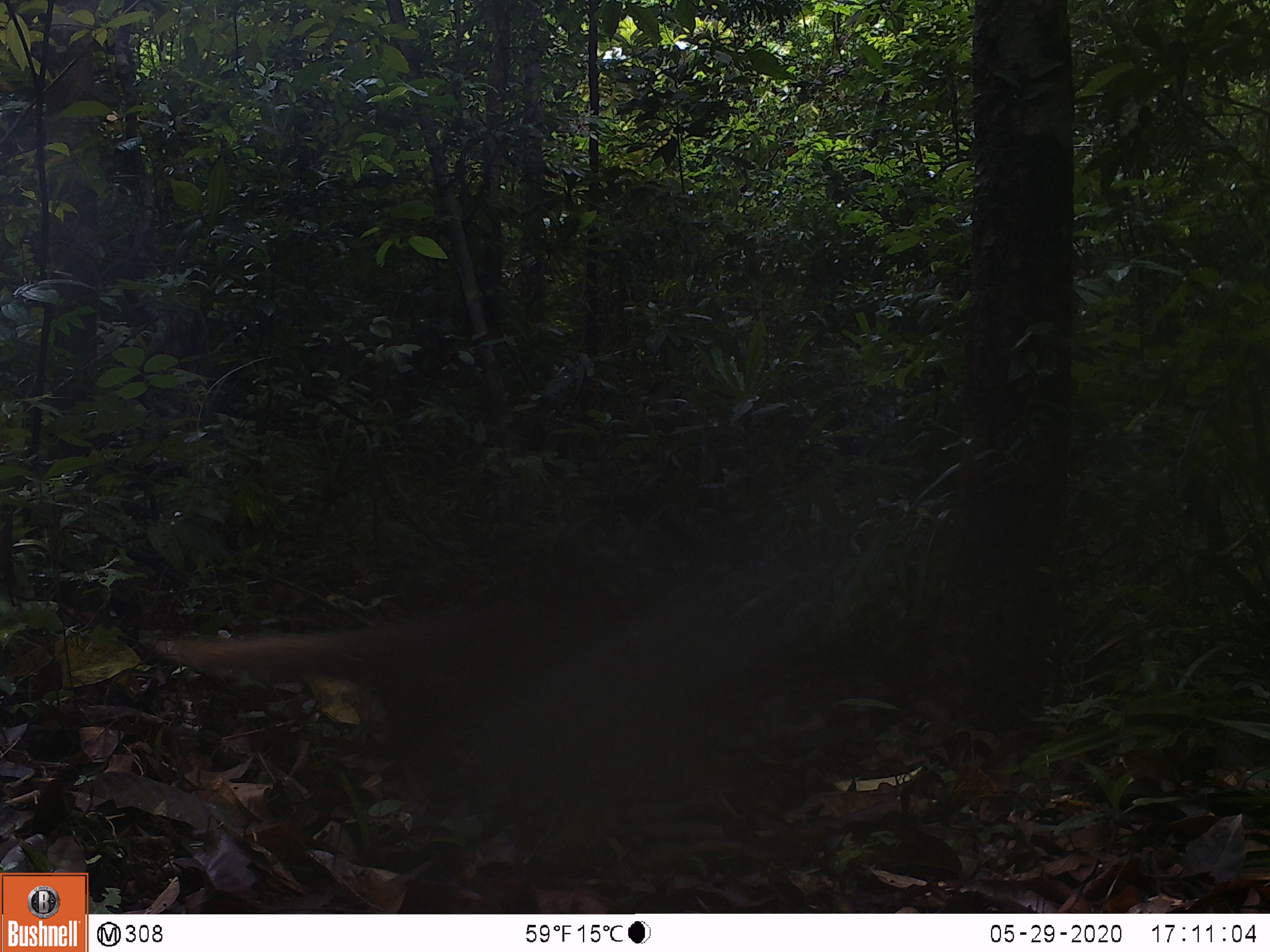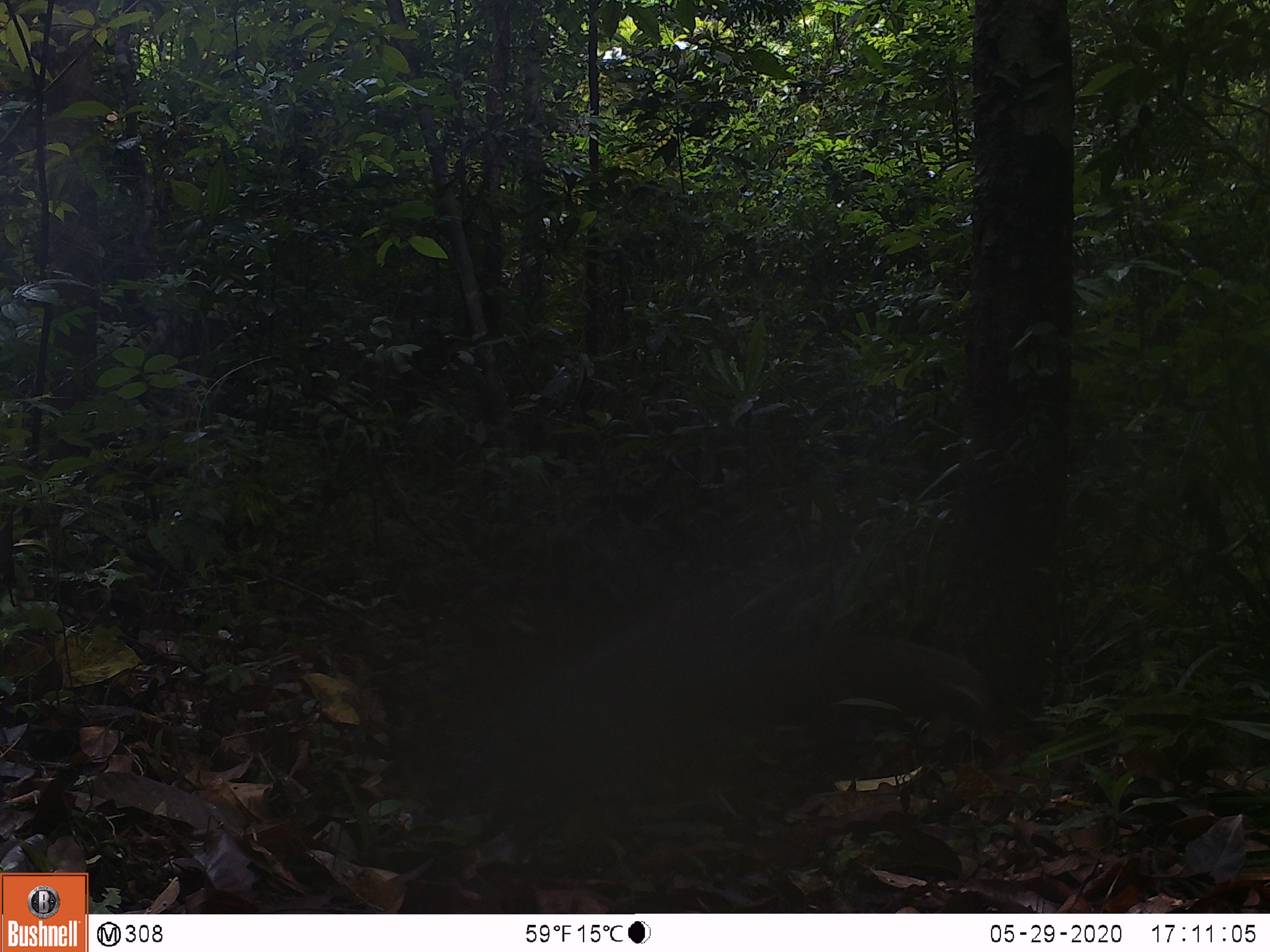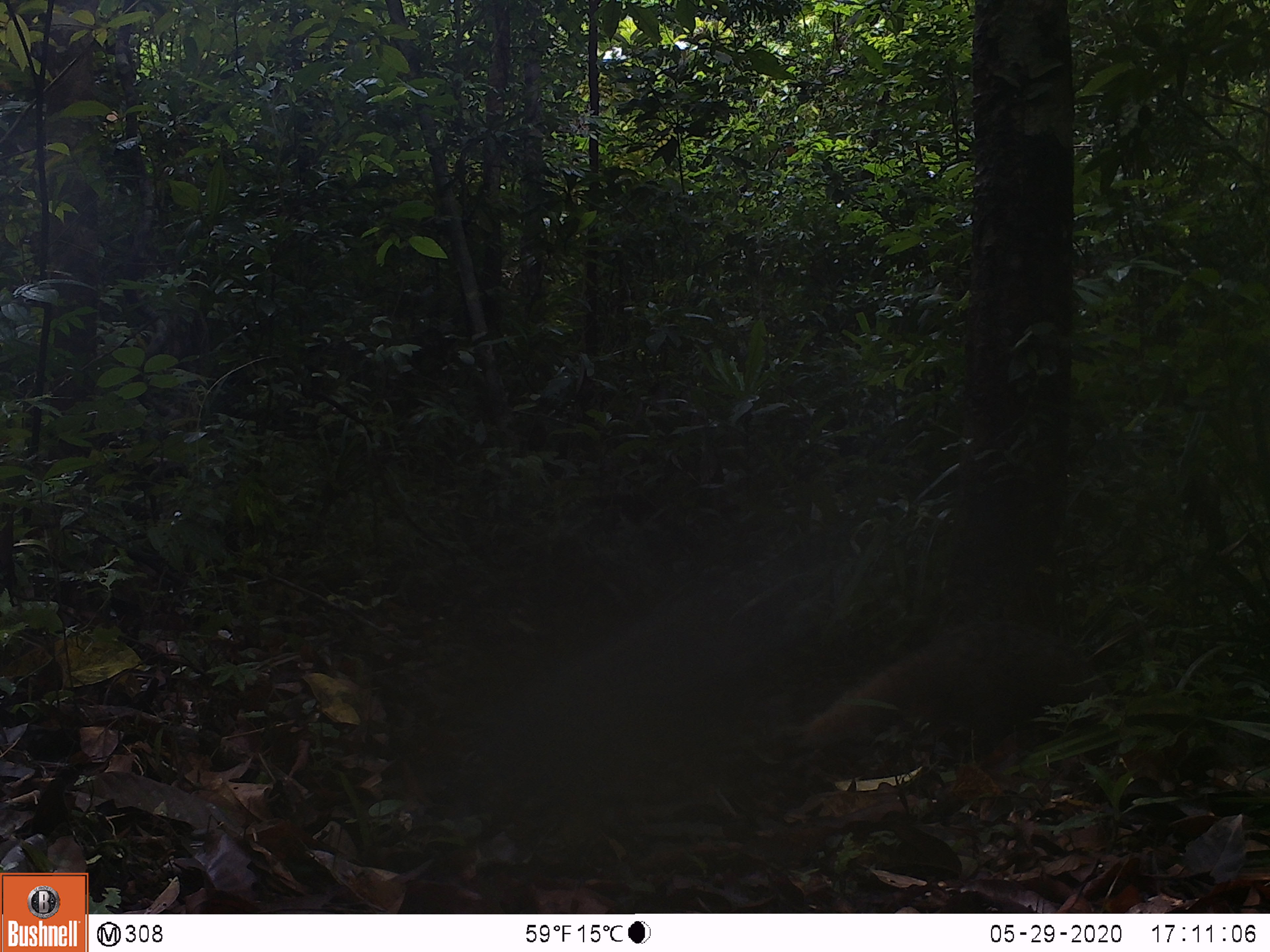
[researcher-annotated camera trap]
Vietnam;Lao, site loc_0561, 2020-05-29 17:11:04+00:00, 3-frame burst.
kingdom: Animalia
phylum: Chordata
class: Mammalia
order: Carnivora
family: Herpestidae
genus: Urva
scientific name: Urva urva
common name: crab-eating mongoose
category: crab eating mongoose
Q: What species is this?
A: Crab eating mongoose (crab-eating mongoose) (Urva urva).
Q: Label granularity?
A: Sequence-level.